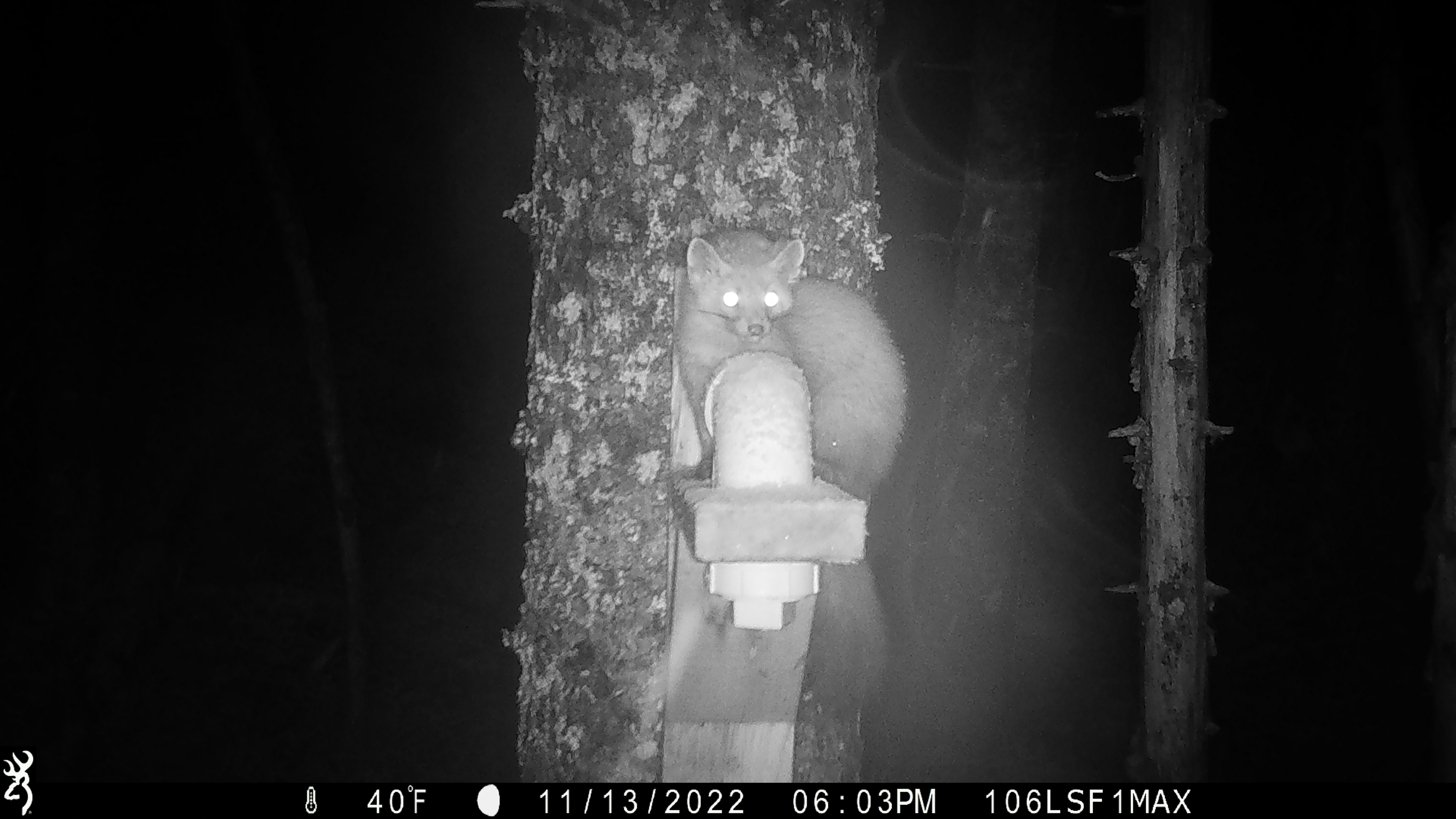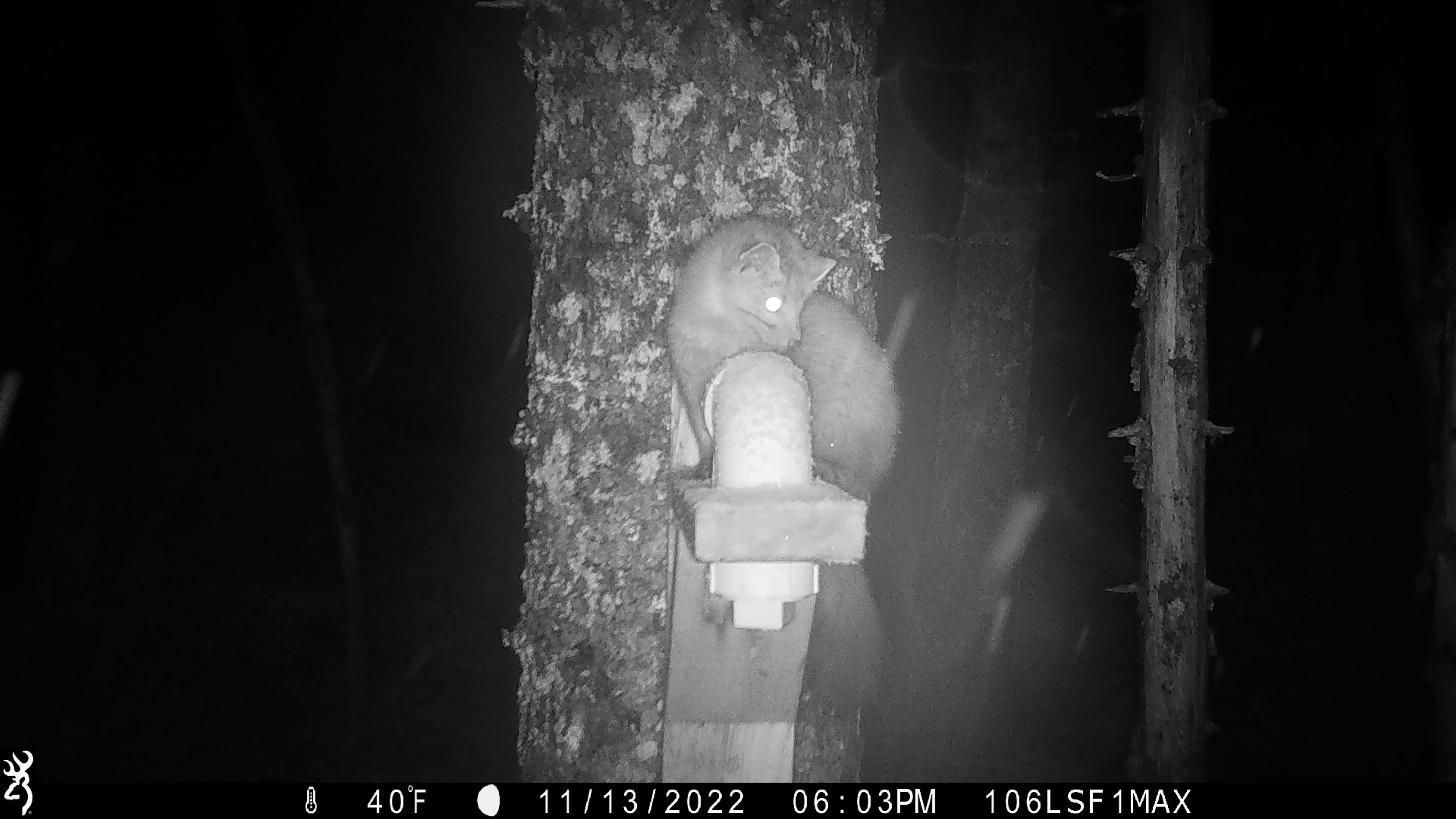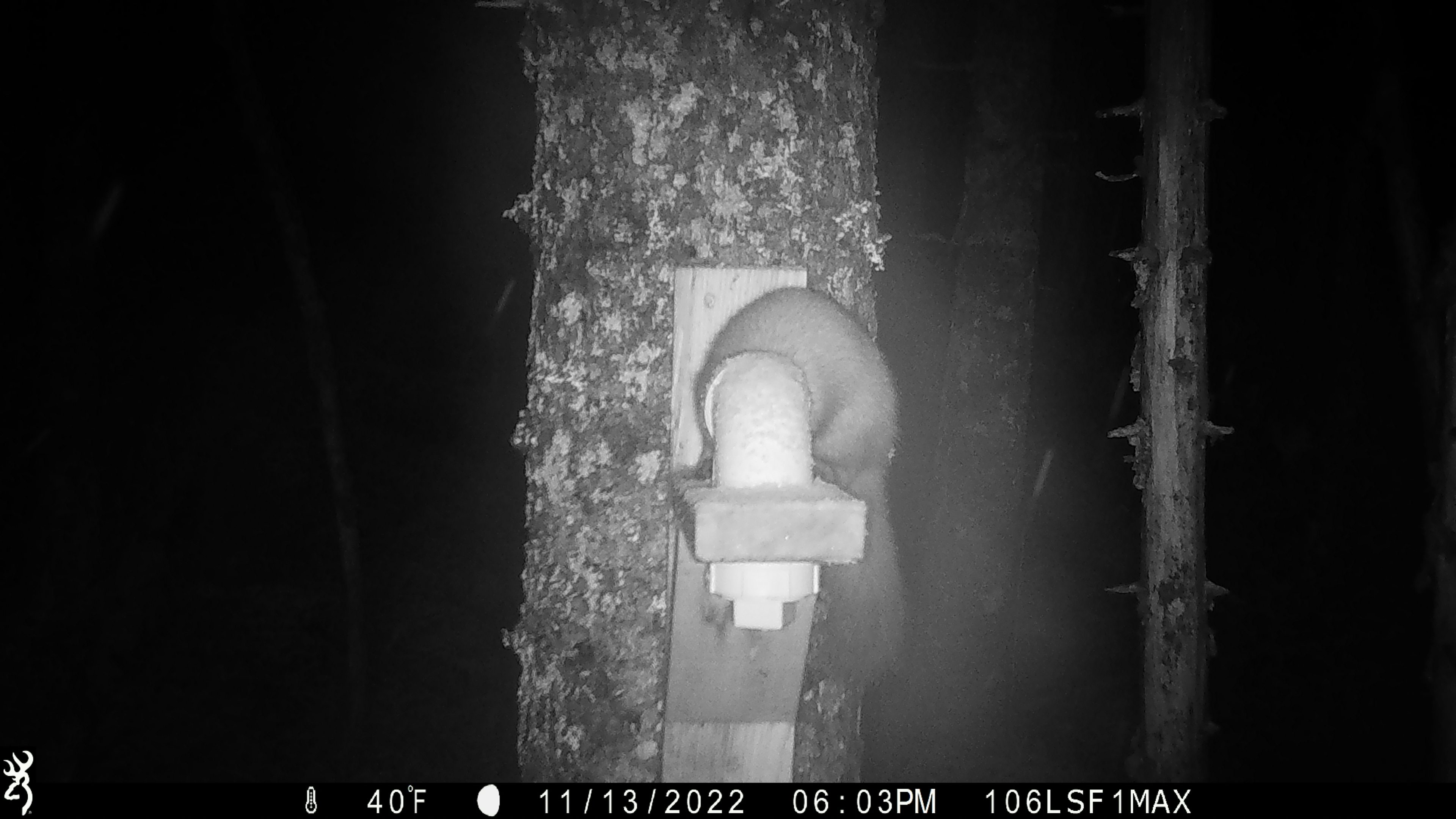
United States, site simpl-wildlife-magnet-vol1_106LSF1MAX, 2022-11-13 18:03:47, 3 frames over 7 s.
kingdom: Animalia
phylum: Chordata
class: Mammalia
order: Carnivora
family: Mustelidae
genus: Martes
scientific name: Martes americana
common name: american marten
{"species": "american marten (Martes americana)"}